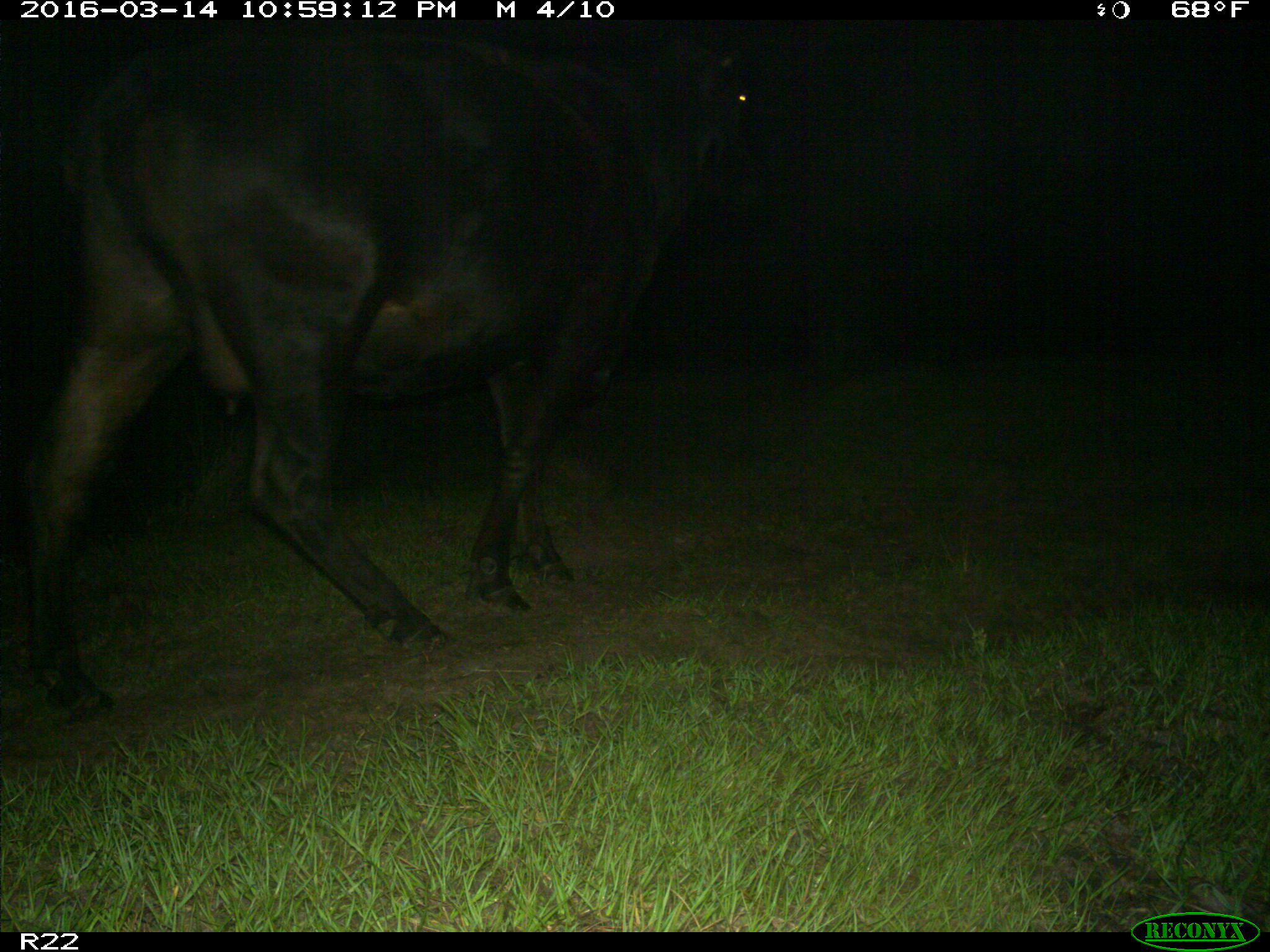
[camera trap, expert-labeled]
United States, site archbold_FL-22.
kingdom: Animalia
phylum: Chordata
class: Mammalia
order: Artiodactyla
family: Bovidae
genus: Bos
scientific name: Bos taurus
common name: domestic cow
Bos taurus (domestic cow).